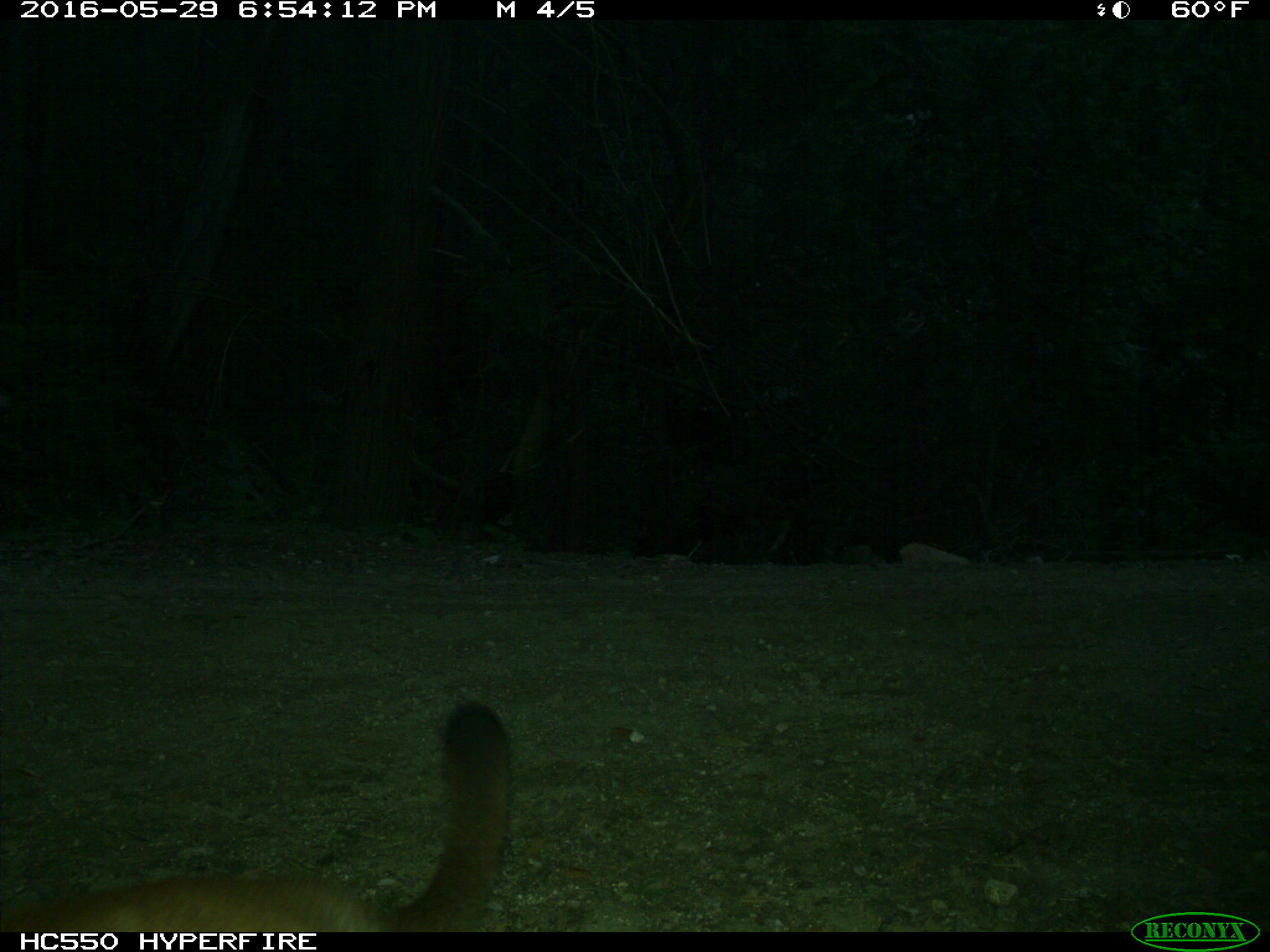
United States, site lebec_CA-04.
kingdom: Animalia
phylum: Chordata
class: Mammalia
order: Carnivora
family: Felidae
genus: Puma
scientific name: Puma concolor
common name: mountain lion